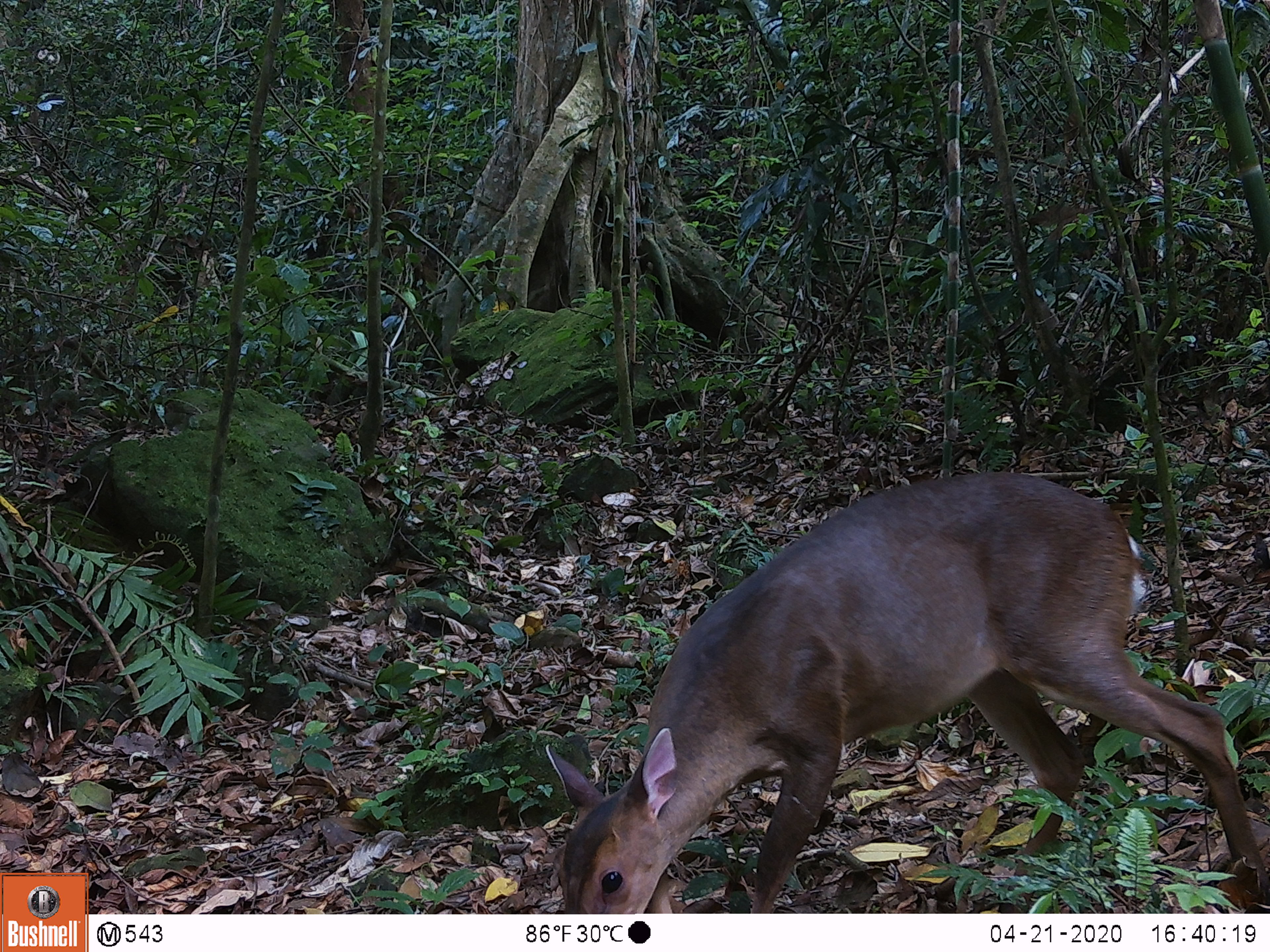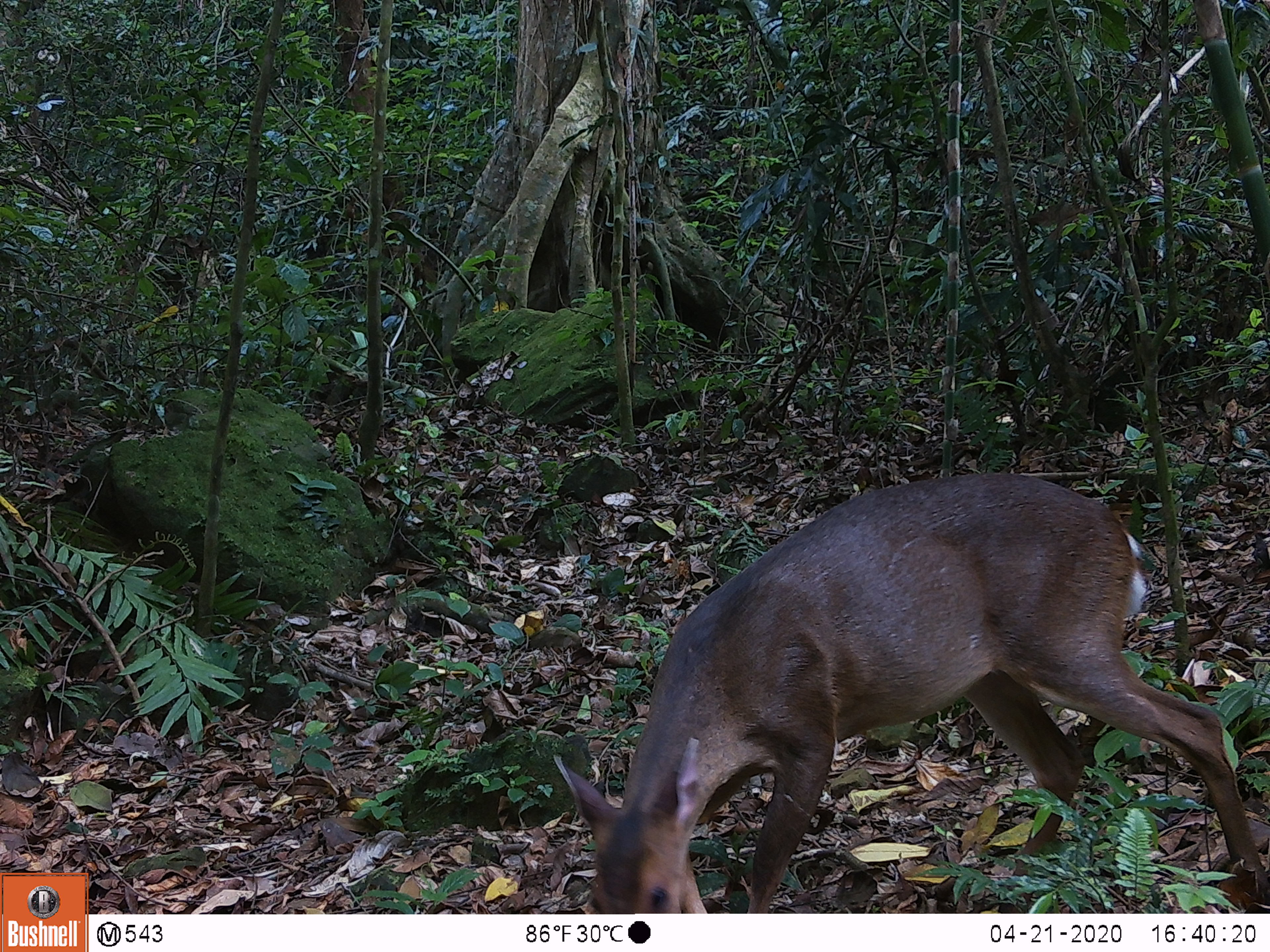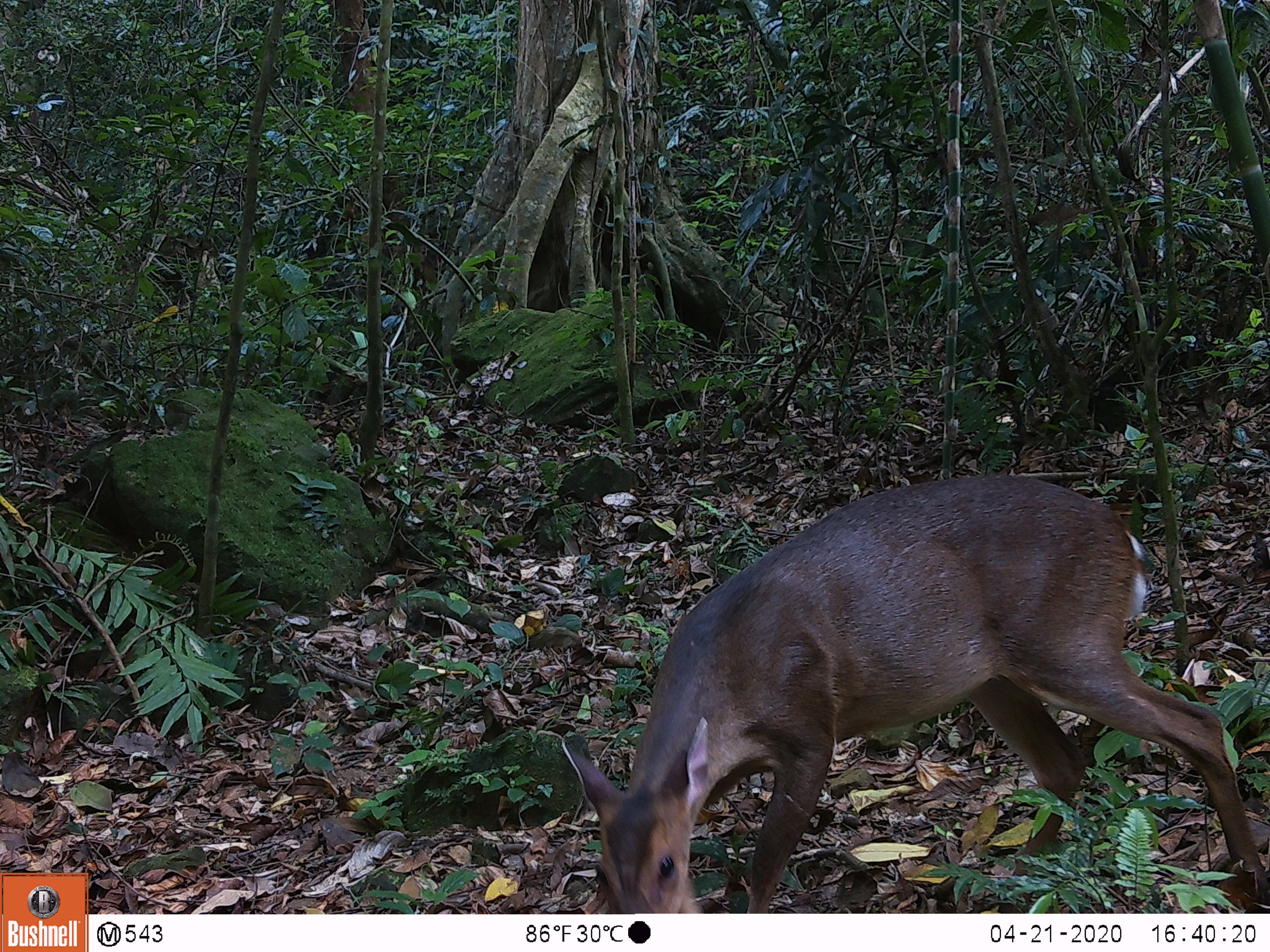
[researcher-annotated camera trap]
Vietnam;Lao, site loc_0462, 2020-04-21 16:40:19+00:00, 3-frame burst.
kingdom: Animalia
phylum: Chordata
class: Mammalia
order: Artiodactyla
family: Cervidae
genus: Muntiacus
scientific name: Muntiacus vuquangensis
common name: large-antlered muntjac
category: large antlered muntjac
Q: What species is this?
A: Large antlered muntjac (large-antlered muntjac) (Muntiacus vuquangensis).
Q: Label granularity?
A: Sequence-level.